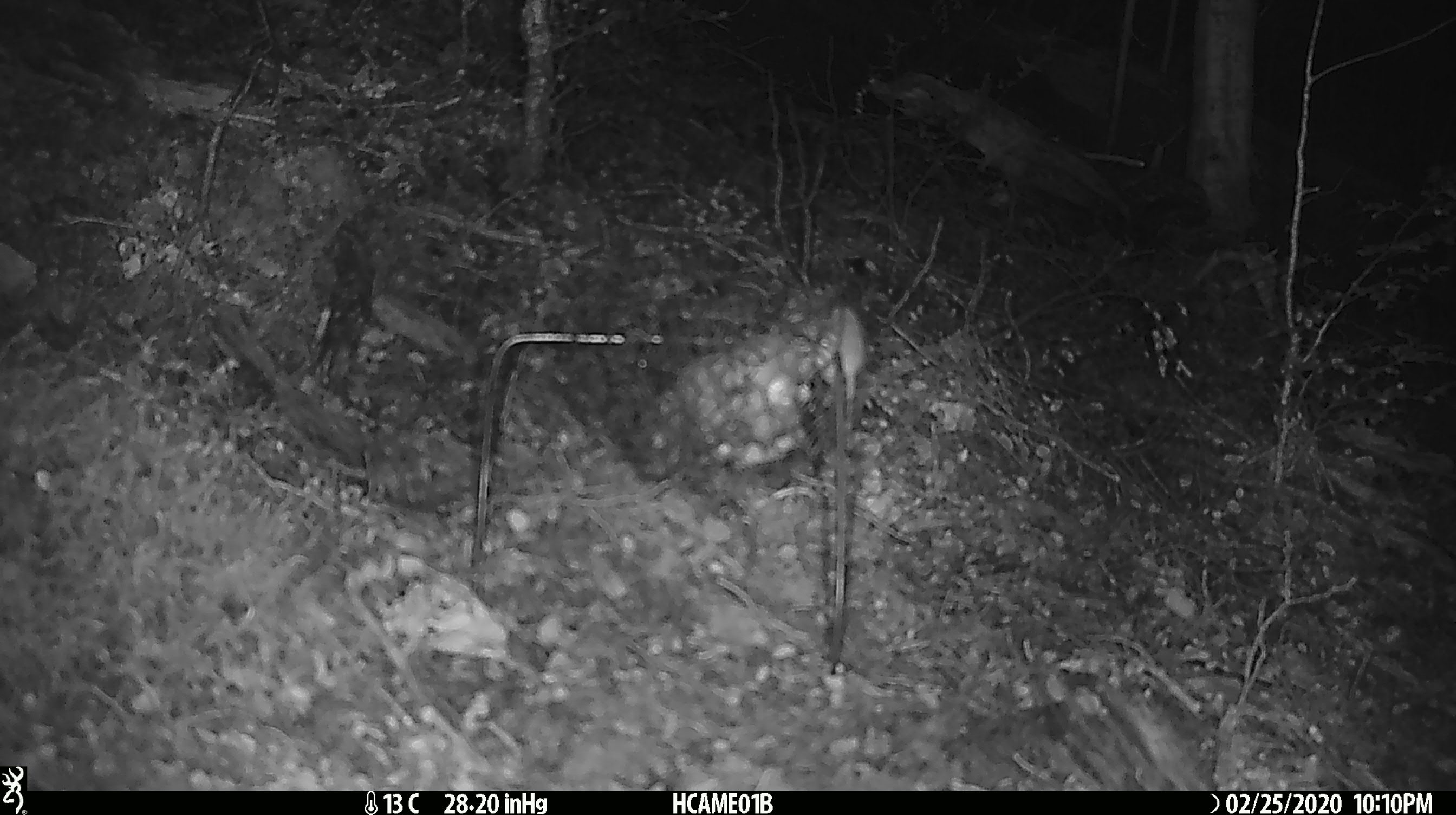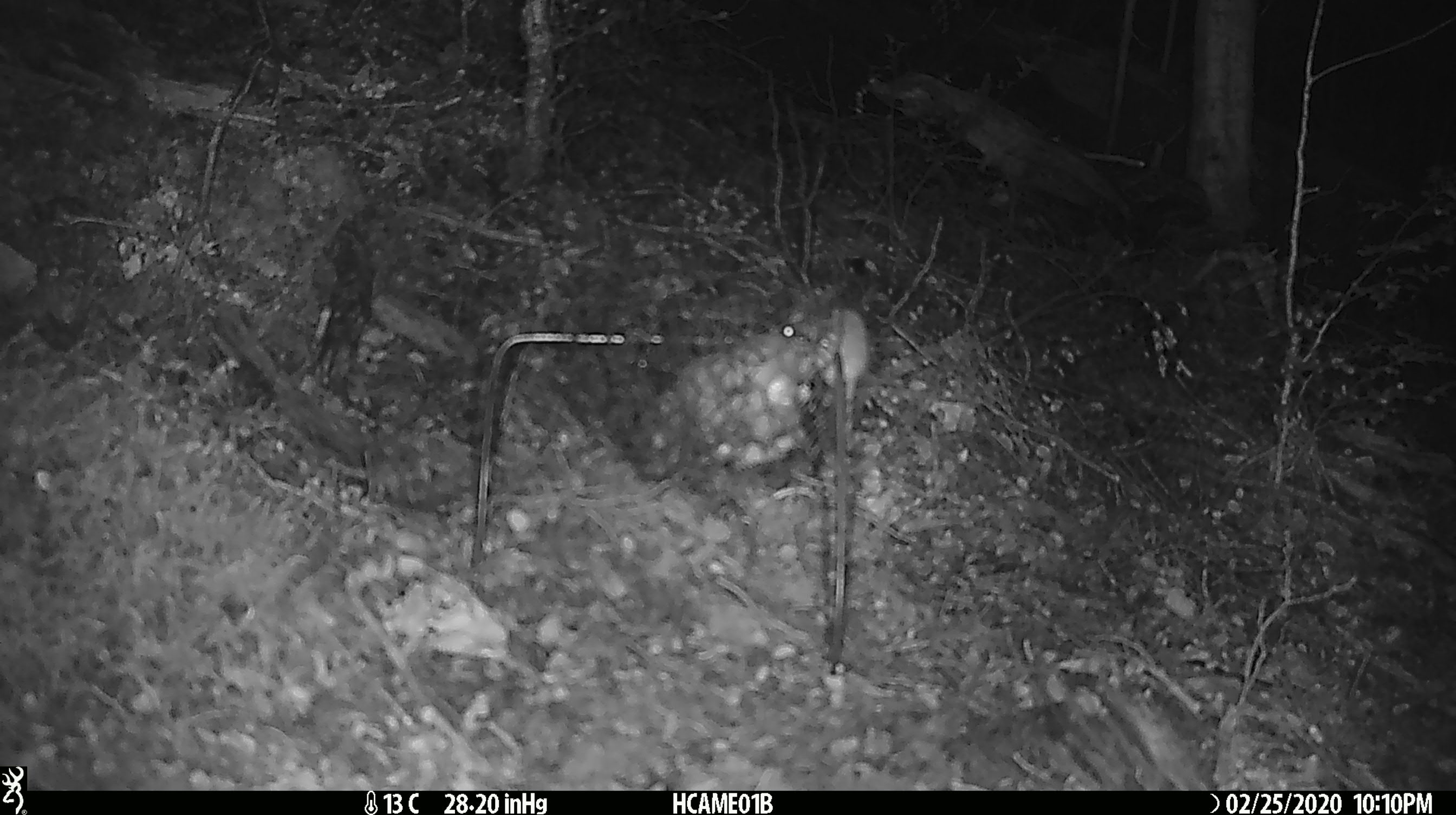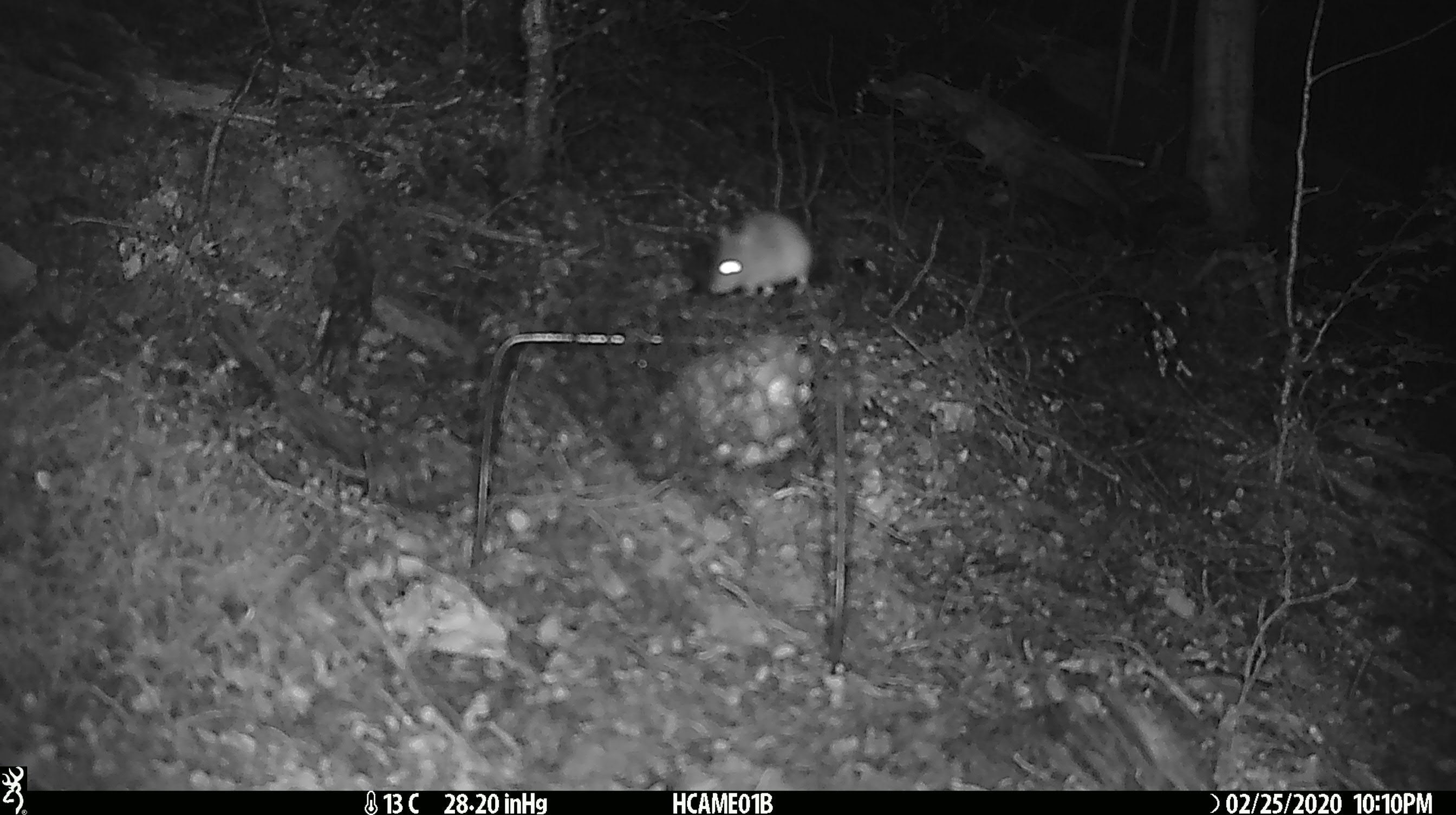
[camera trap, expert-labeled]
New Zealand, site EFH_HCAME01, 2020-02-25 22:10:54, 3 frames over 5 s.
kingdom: Animalia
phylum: Chordata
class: Mammalia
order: Rodentia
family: Muridae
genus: Mus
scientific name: Mus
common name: mouse